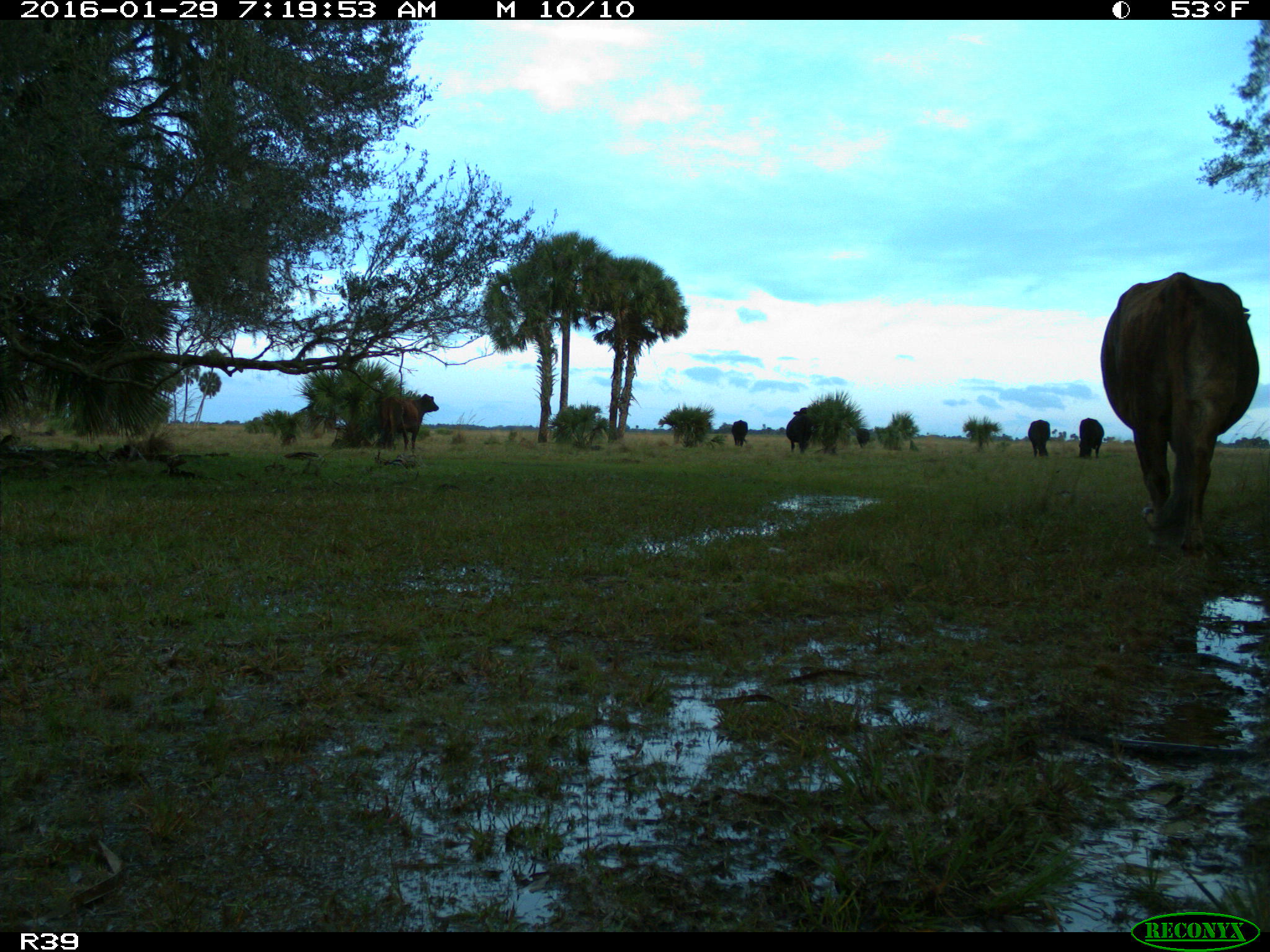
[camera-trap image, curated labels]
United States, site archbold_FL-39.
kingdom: Animalia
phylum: Chordata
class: Mammalia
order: Artiodactyla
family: Bovidae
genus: Bos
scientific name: Bos taurus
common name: domestic cow